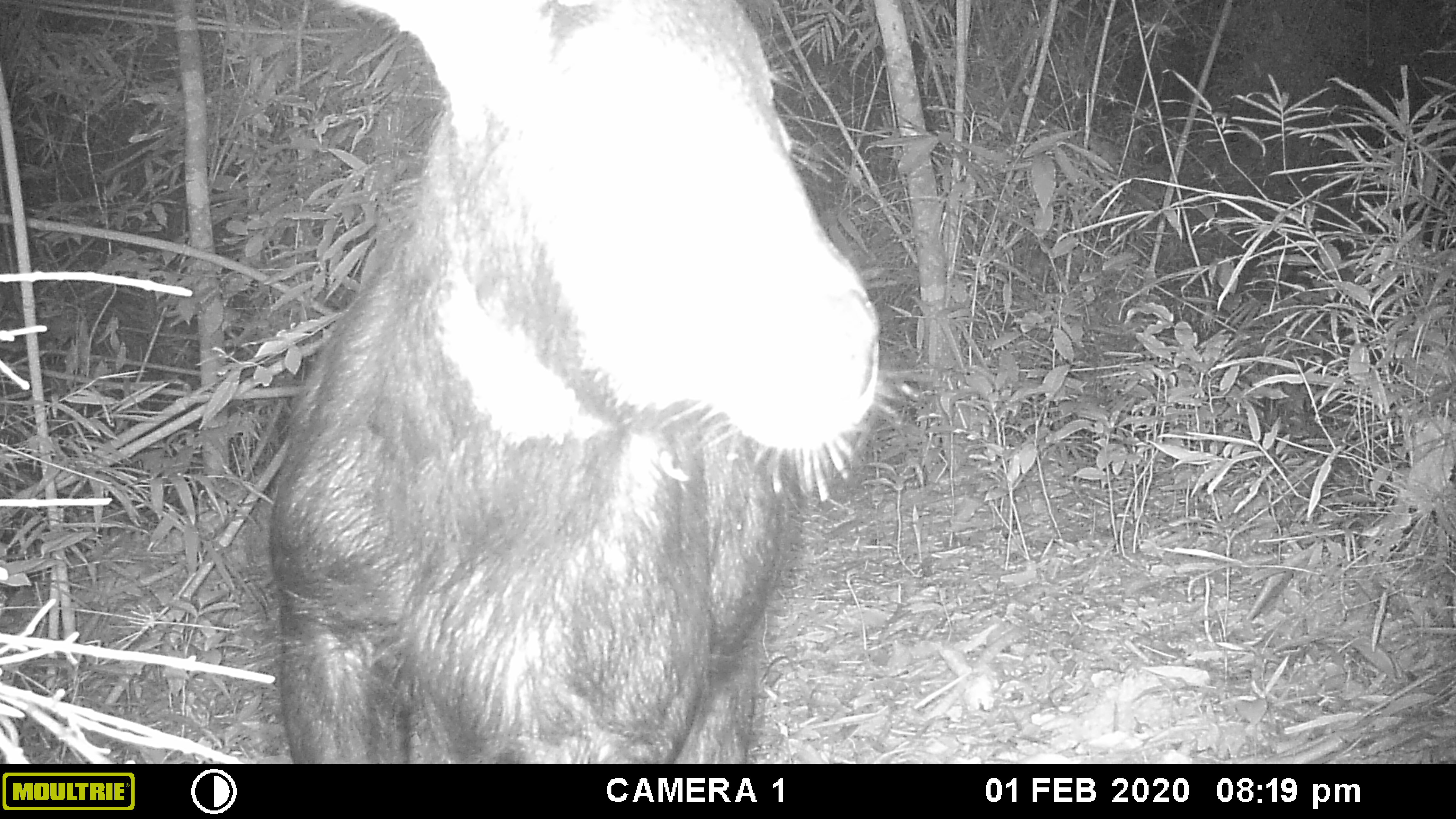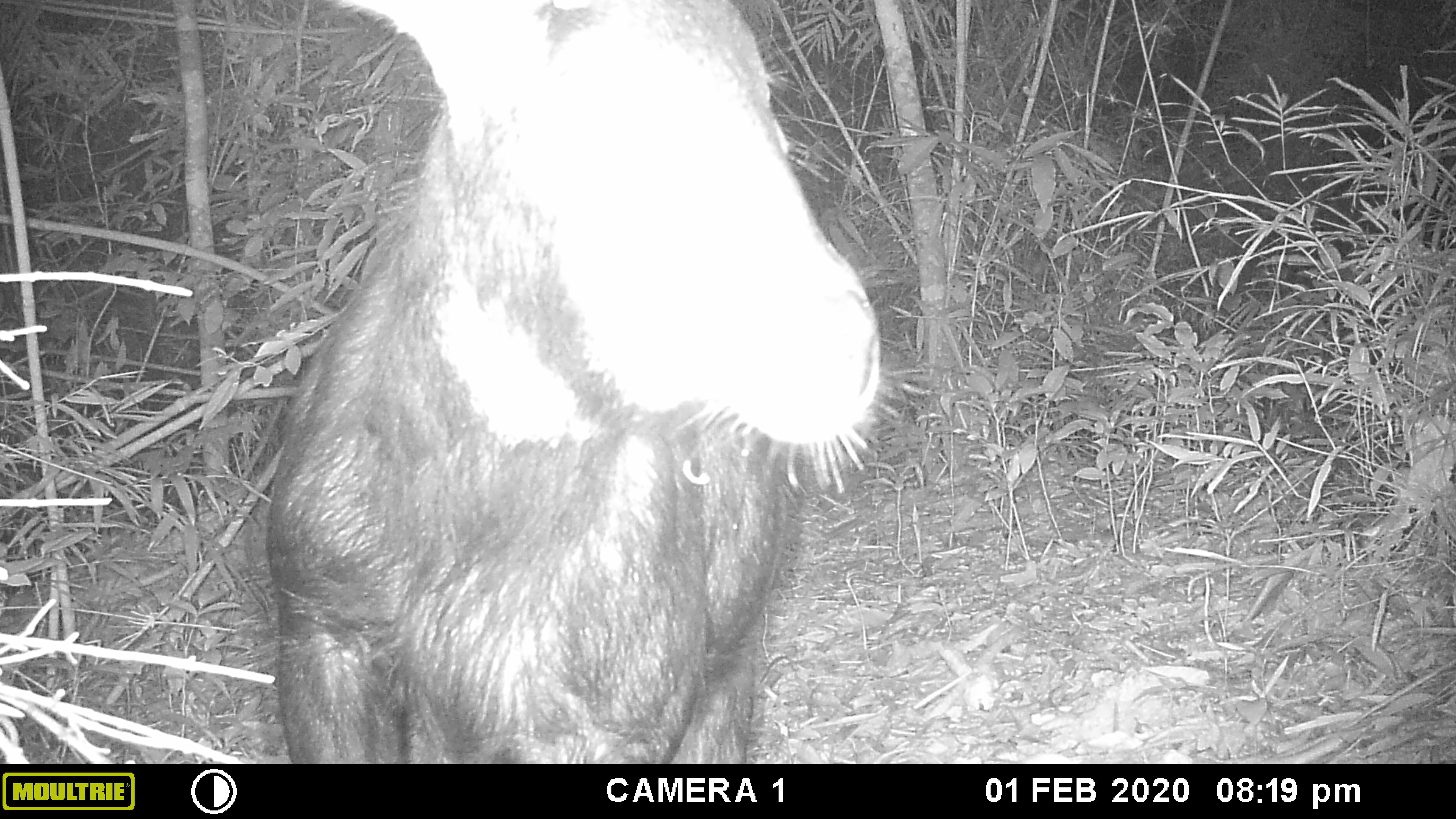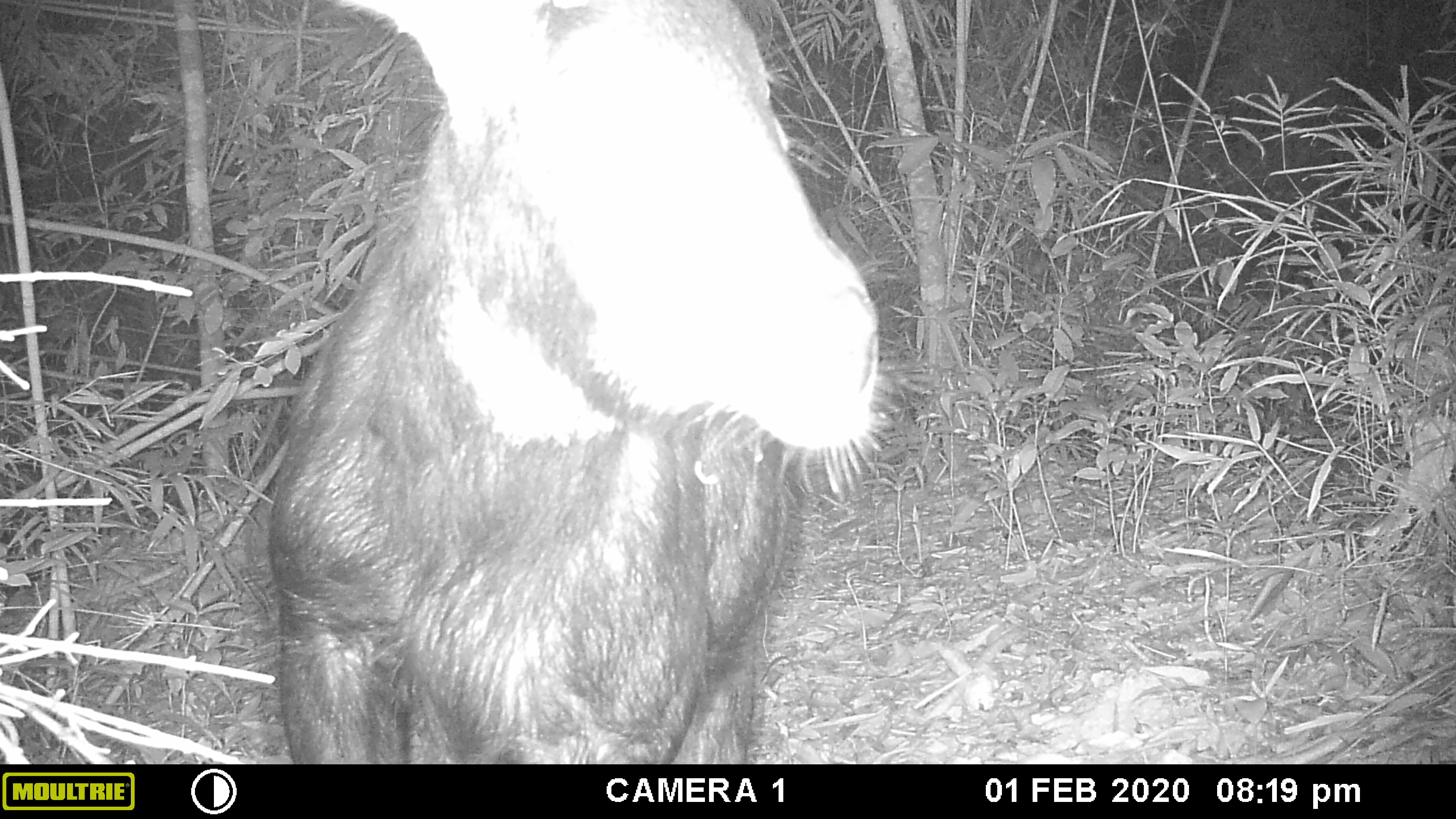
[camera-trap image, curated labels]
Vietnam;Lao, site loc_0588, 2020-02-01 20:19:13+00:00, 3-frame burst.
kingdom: Animalia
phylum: Chordata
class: Mammalia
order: Artiodactyla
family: Bovidae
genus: Capricornis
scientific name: Capricornis sumatraensis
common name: chinese serow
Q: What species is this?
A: Chinese serow (Capricornis sumatraensis).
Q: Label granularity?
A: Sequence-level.